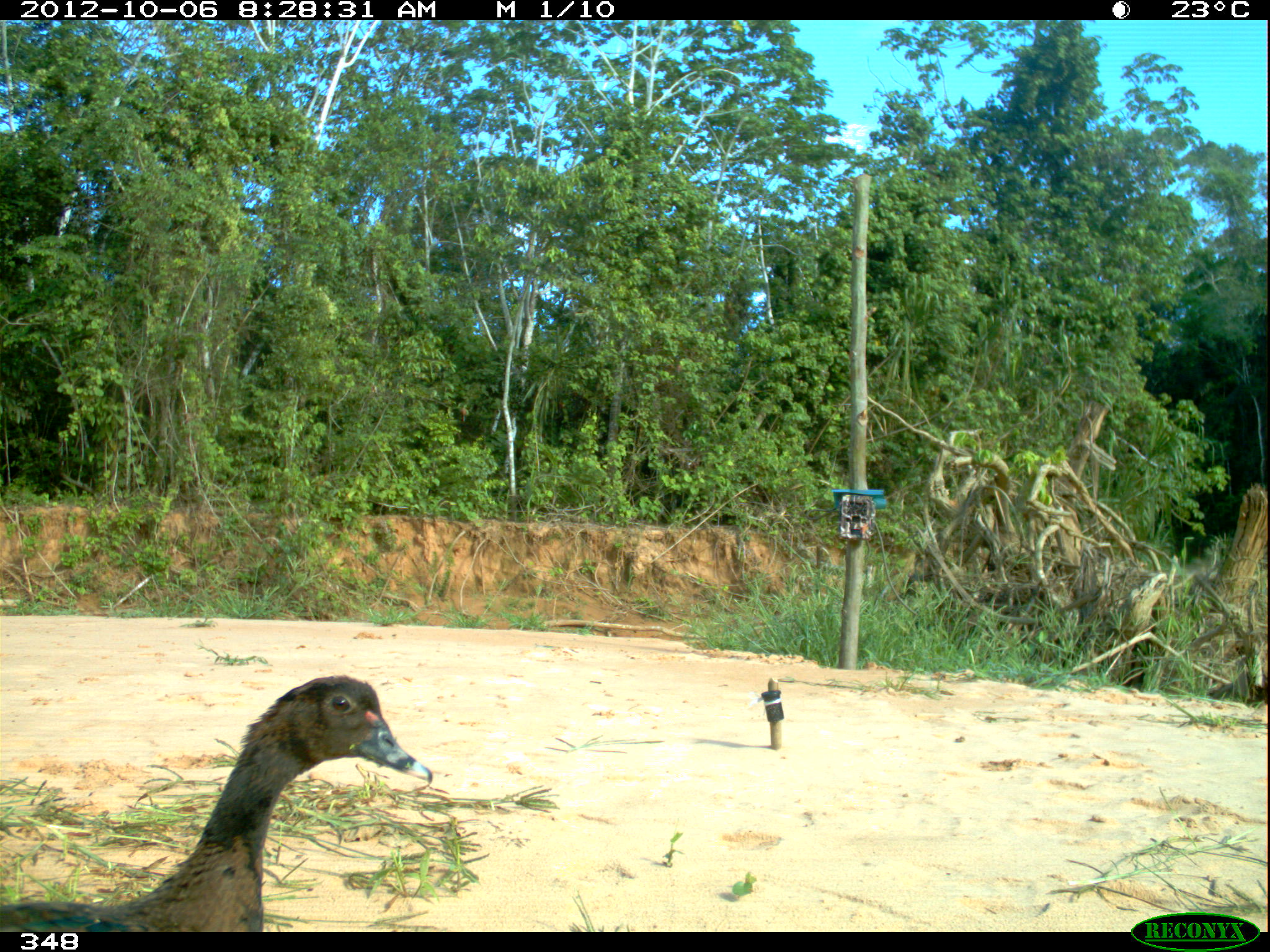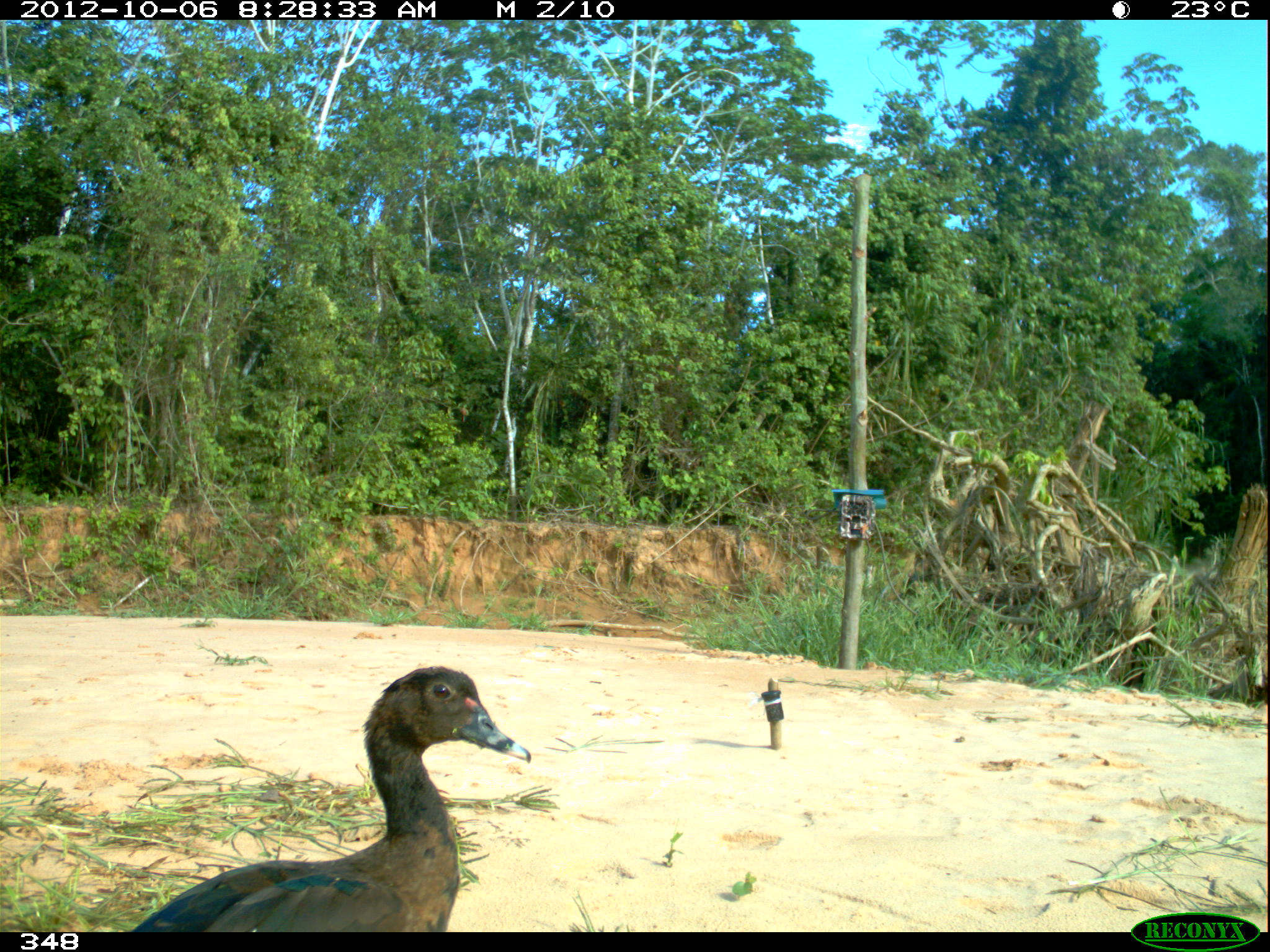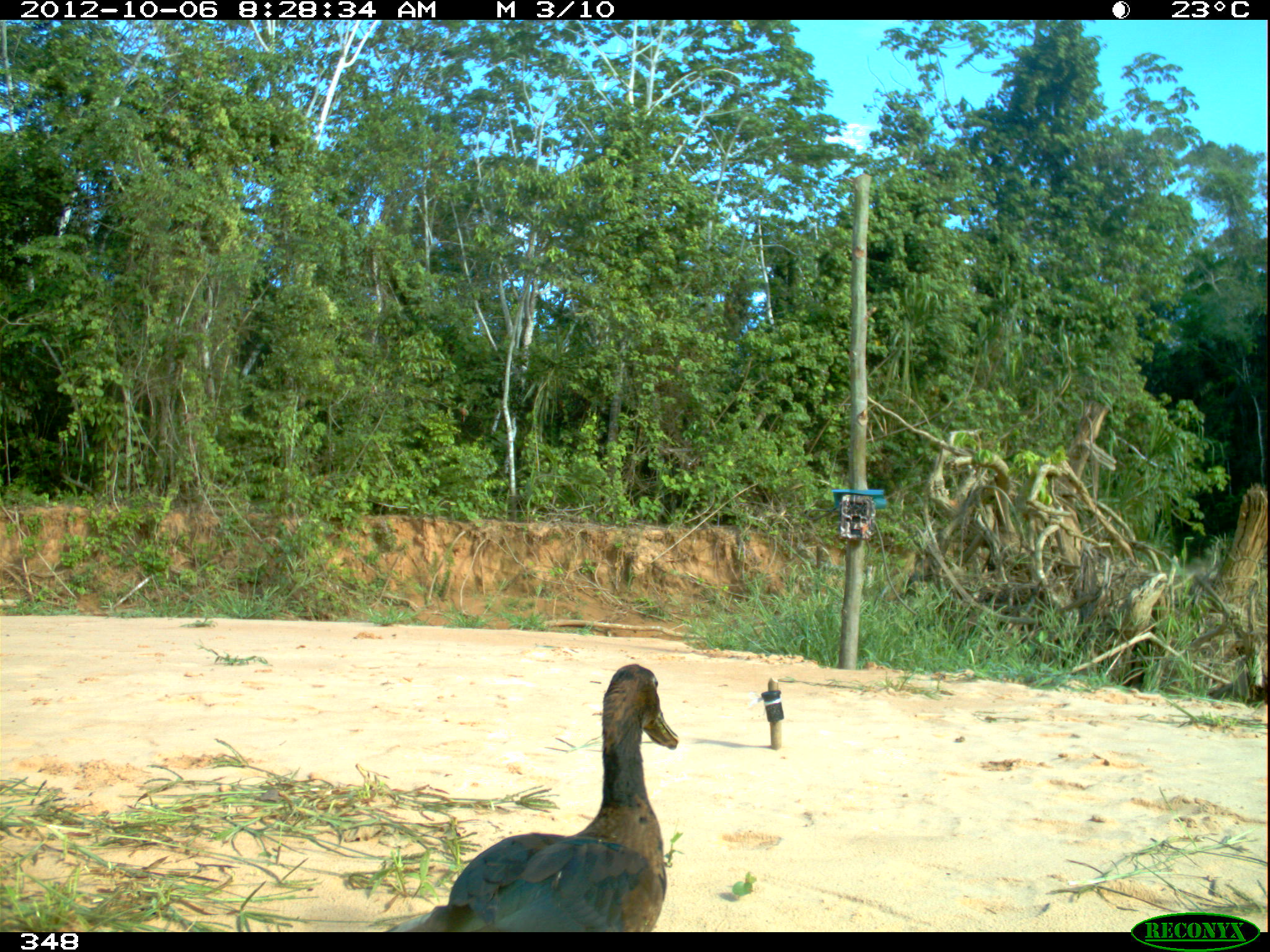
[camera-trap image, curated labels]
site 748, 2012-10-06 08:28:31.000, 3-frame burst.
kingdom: Animalia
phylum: Chordata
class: Aves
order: Anseriformes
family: Anatidae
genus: Cairina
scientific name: Cairina moschata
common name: muscovy duck